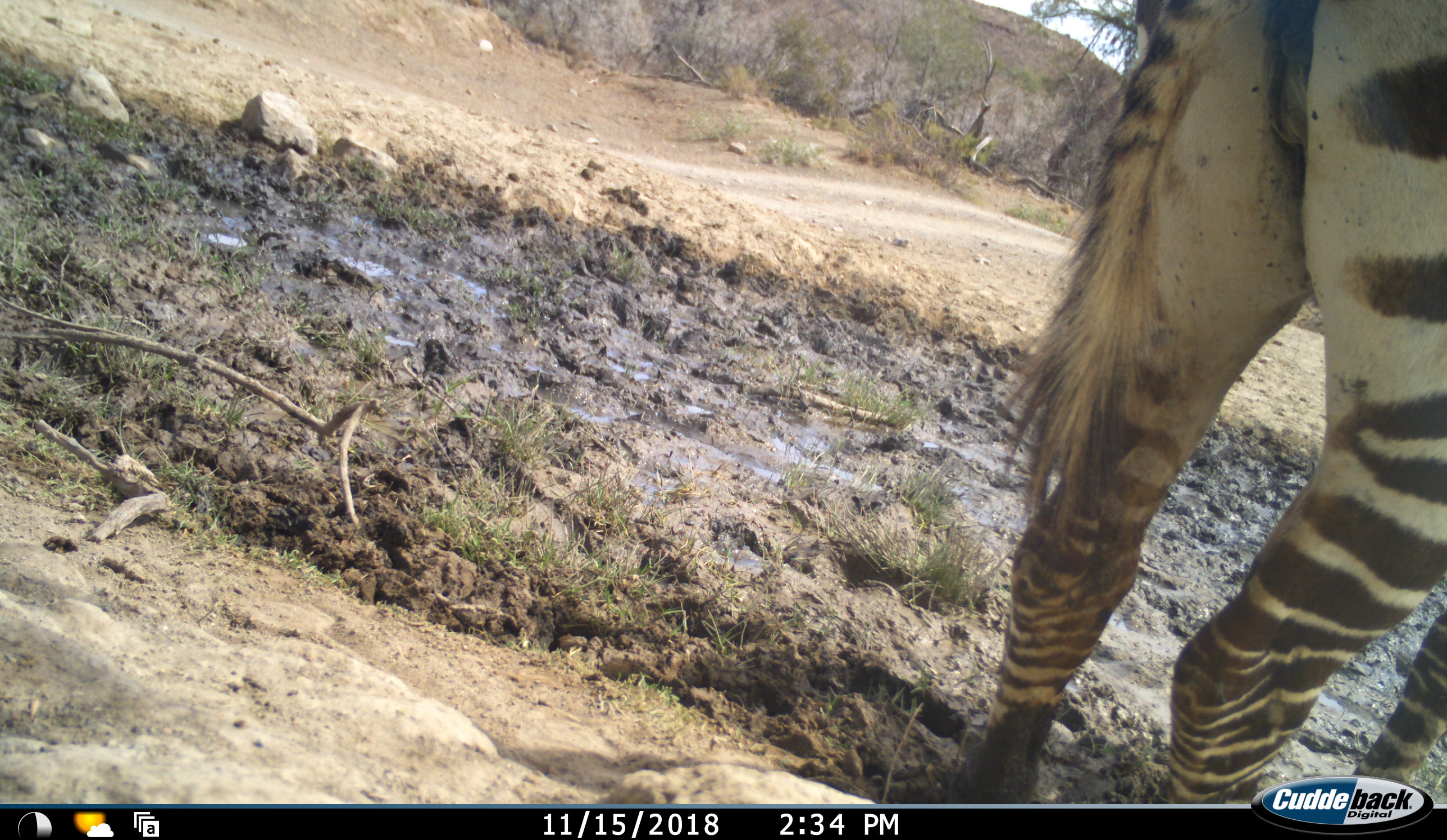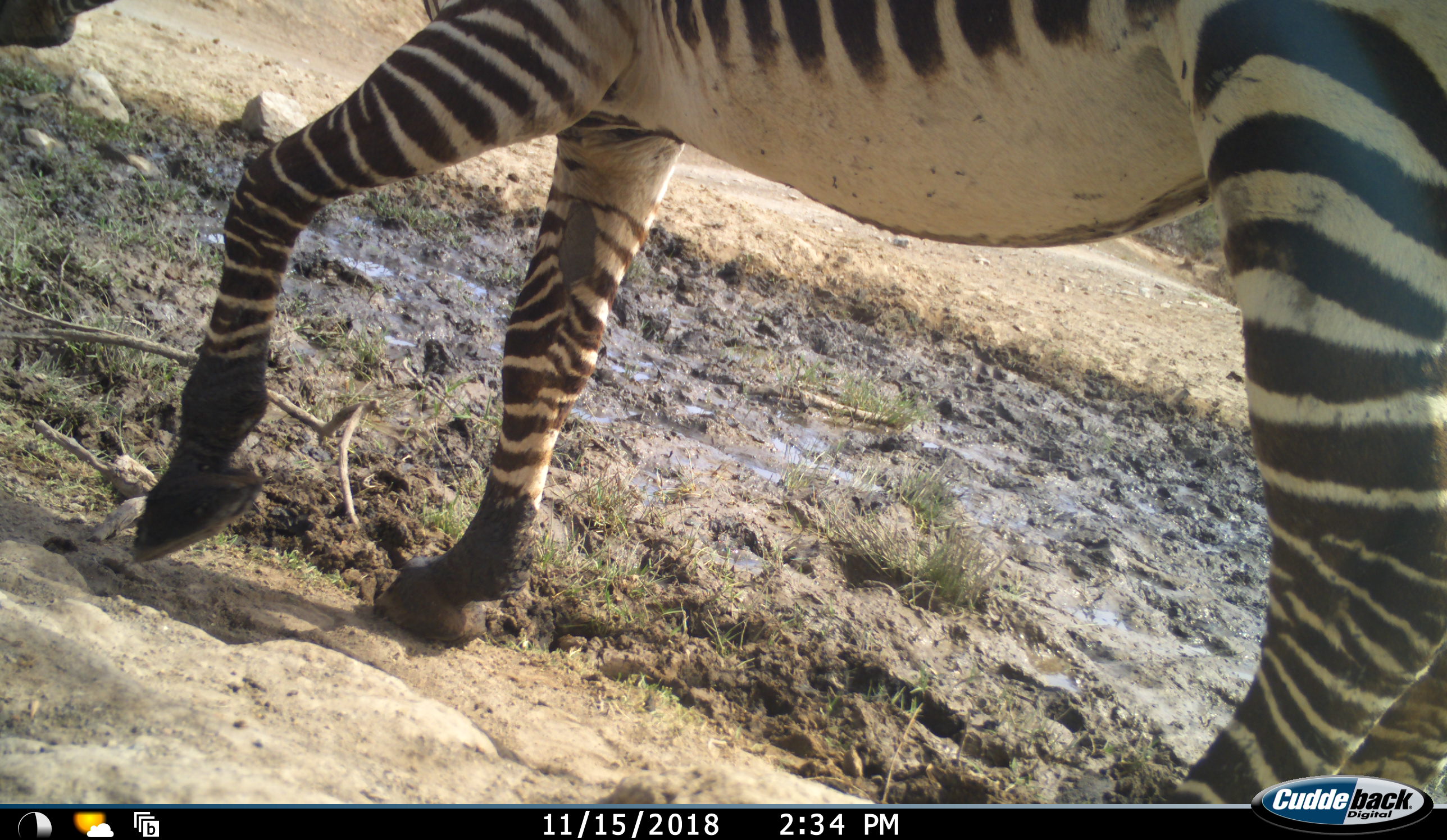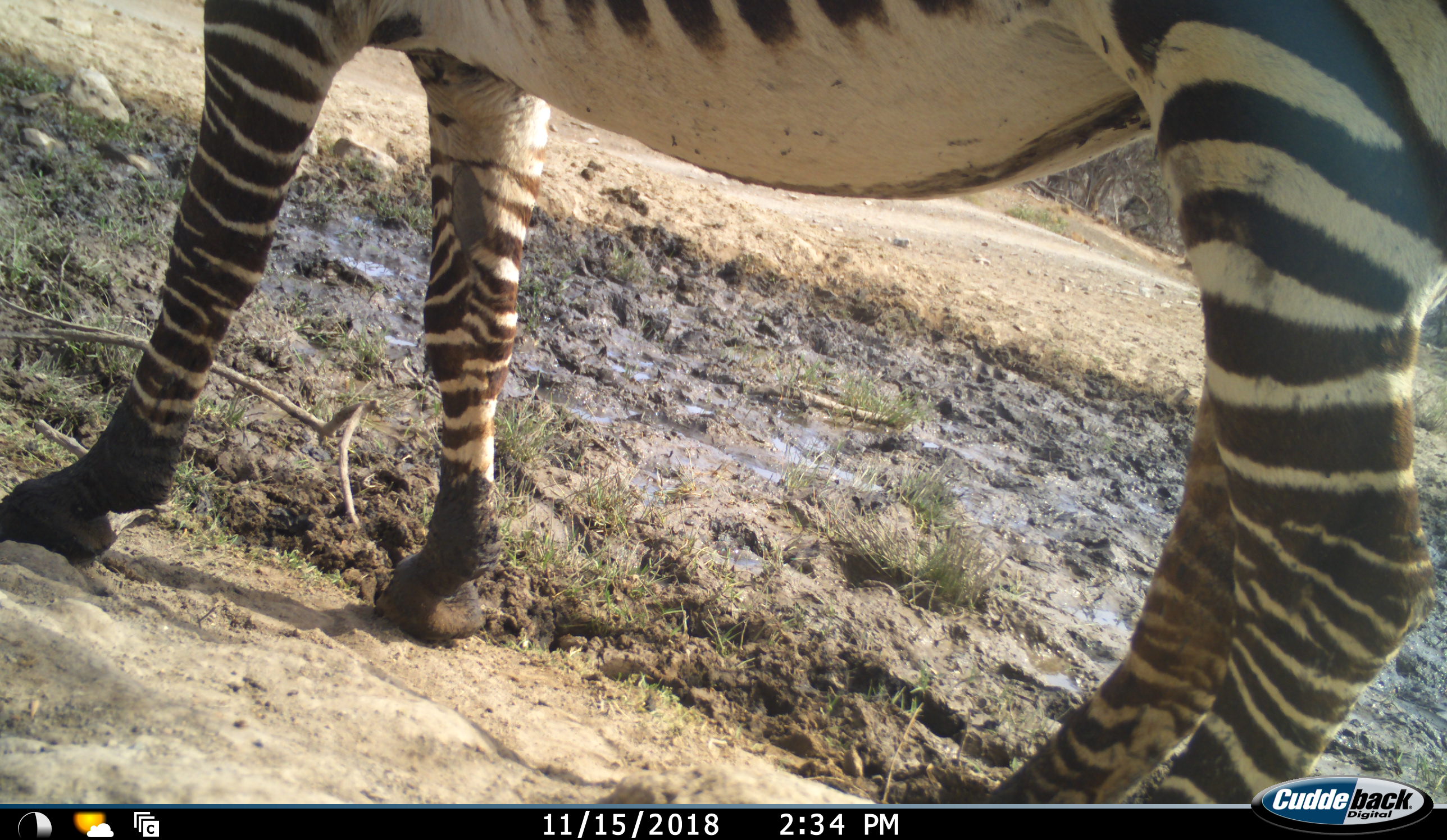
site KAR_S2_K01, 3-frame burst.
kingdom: Animalia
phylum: Chordata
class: Mammalia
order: Perissodactyla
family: Equidae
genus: Equus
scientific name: Equus zebra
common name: mountain zebra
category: zebramountain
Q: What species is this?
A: Zebramountain (mountain zebra) (Equus zebra).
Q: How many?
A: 1.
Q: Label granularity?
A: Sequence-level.